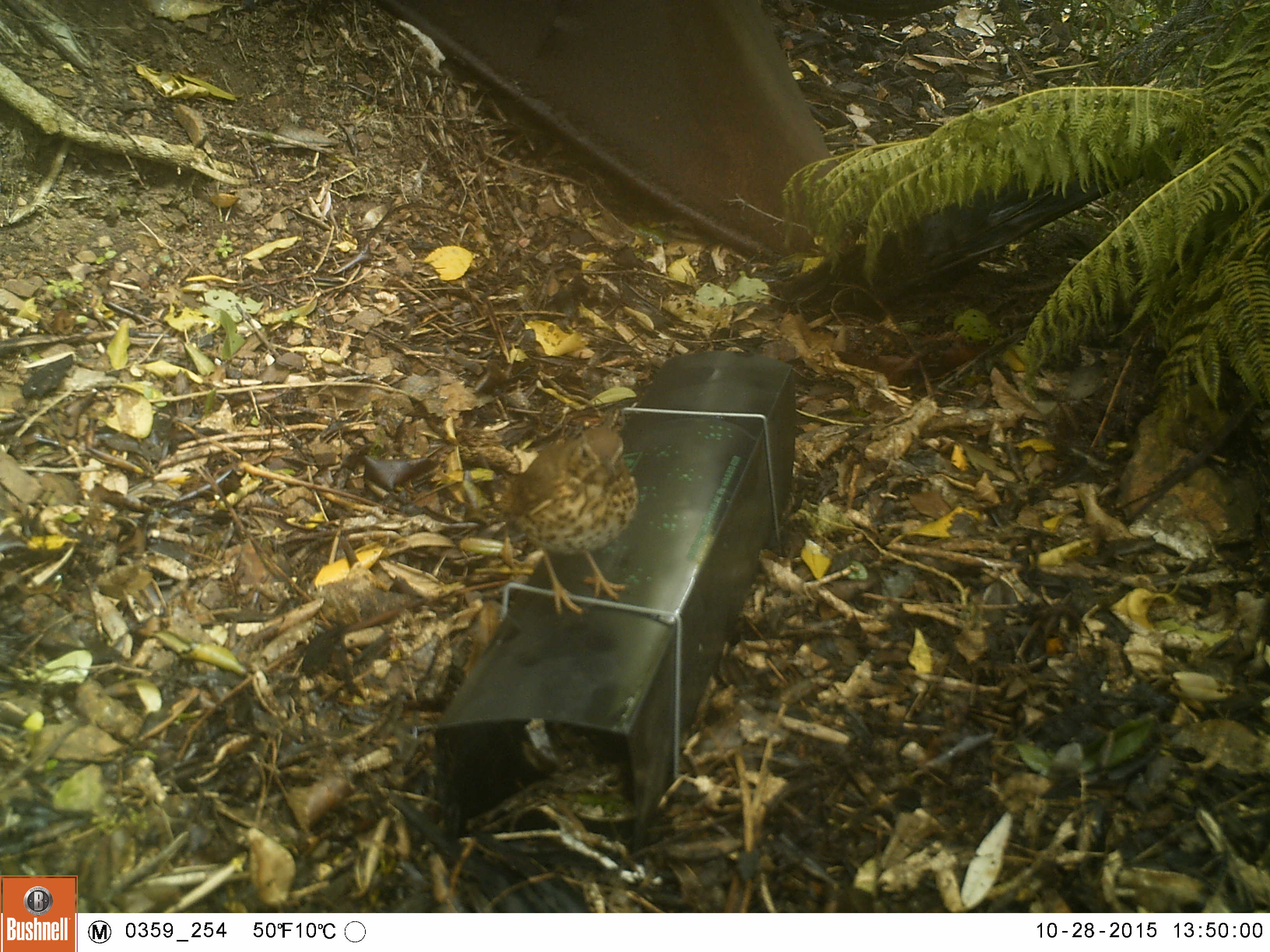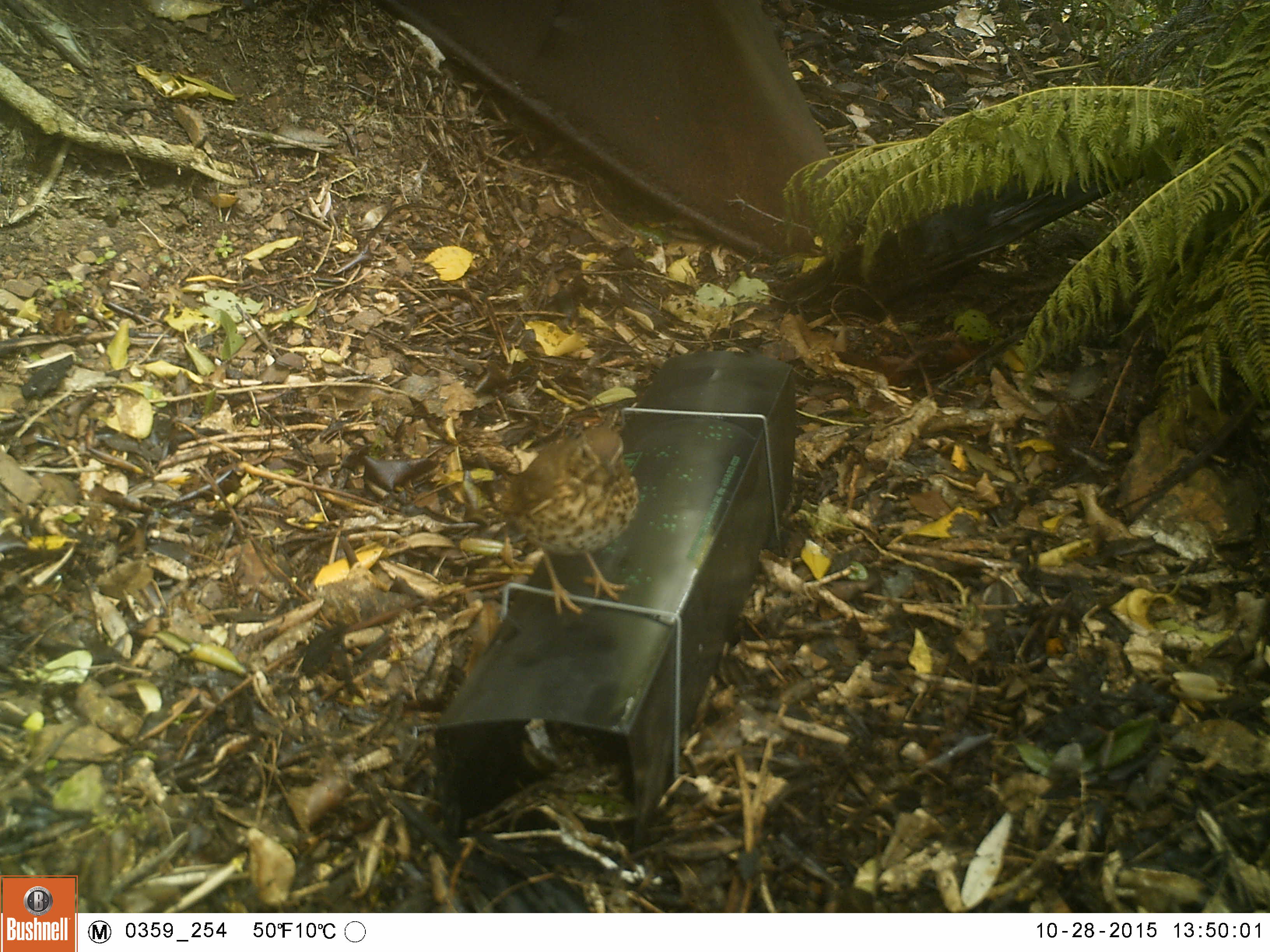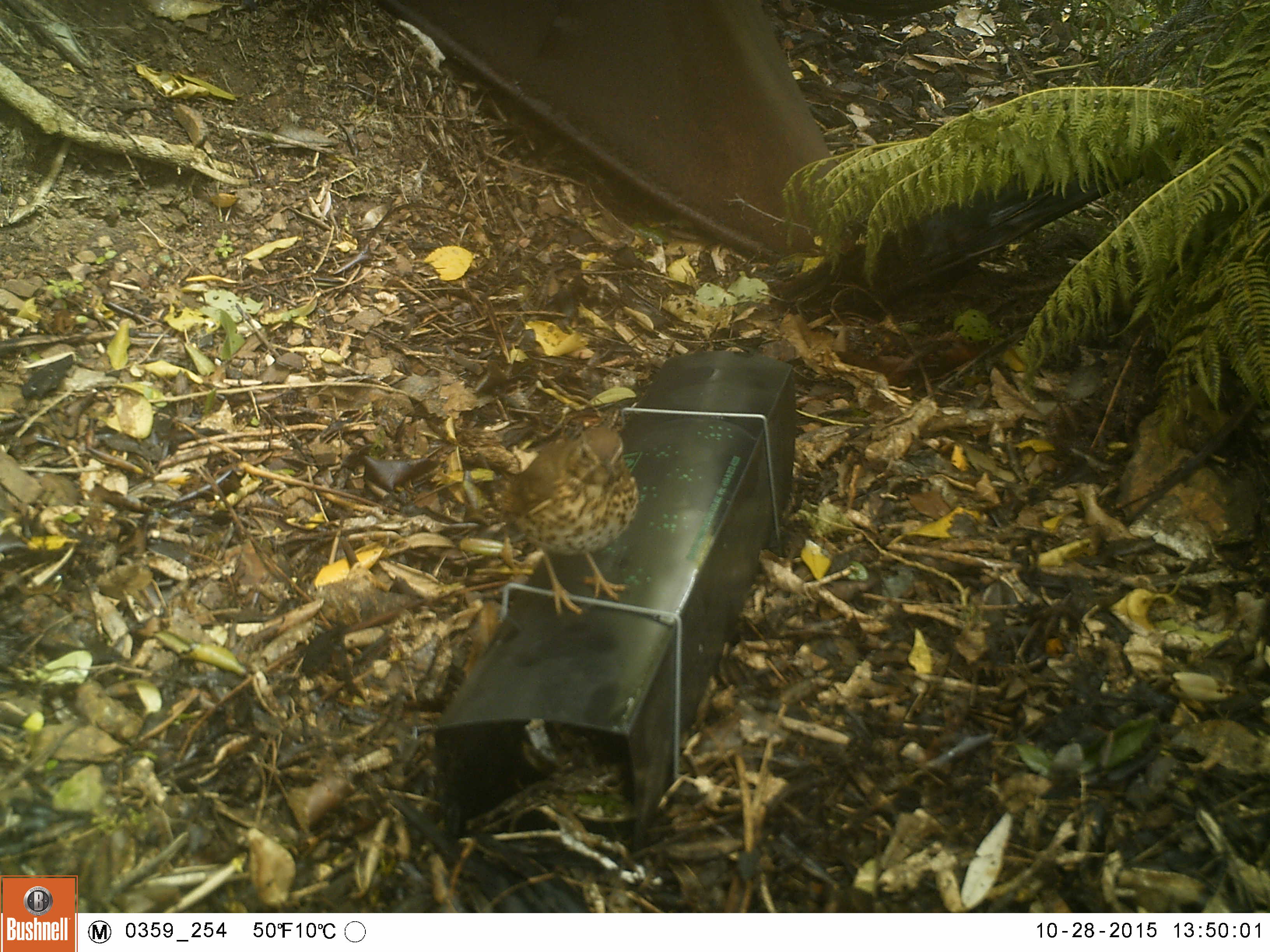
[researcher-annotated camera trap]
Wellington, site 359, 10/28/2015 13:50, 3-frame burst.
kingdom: Animalia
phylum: Chordata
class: Aves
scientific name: Aves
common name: bird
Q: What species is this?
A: Bird (Aves).